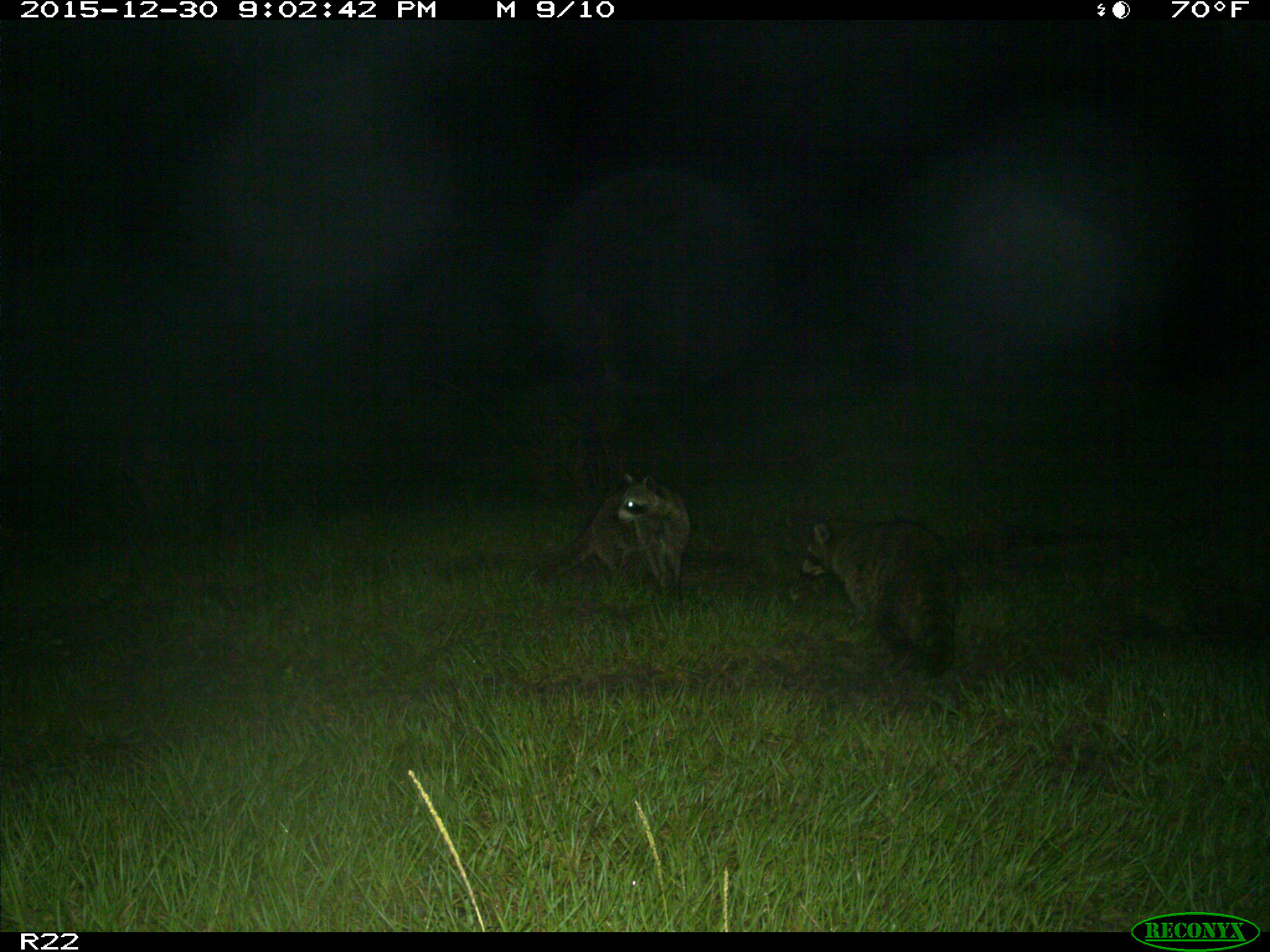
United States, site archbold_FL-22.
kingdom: Animalia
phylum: Chordata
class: Mammalia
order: Carnivora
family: Procyonidae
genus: Procyon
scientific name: Procyon lotor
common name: common raccoon